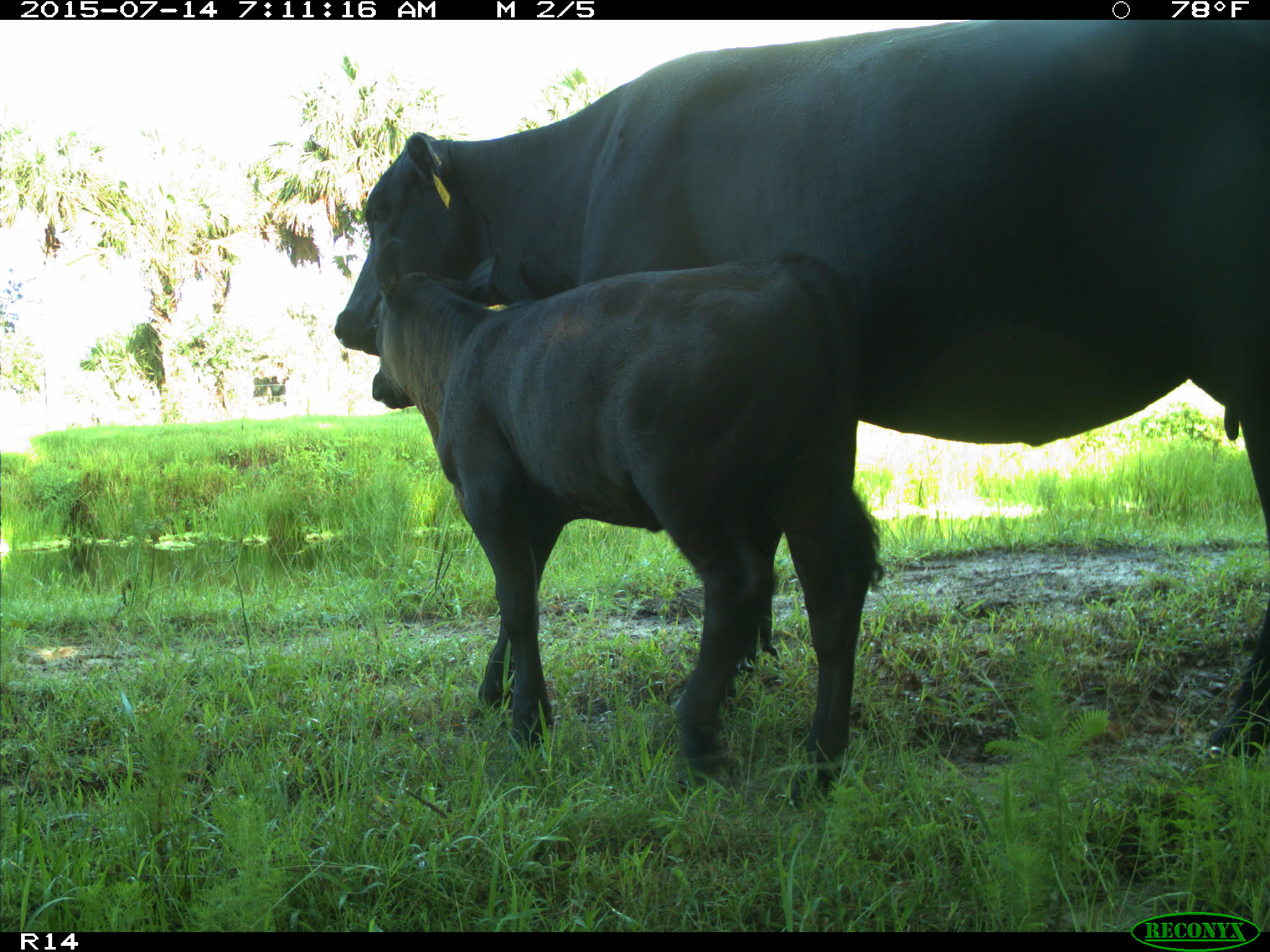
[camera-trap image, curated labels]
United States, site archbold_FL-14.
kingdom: Animalia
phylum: Chordata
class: Mammalia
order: Artiodactyla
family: Bovidae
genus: Bos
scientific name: Bos taurus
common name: domestic cow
Bos taurus (domestic cow).